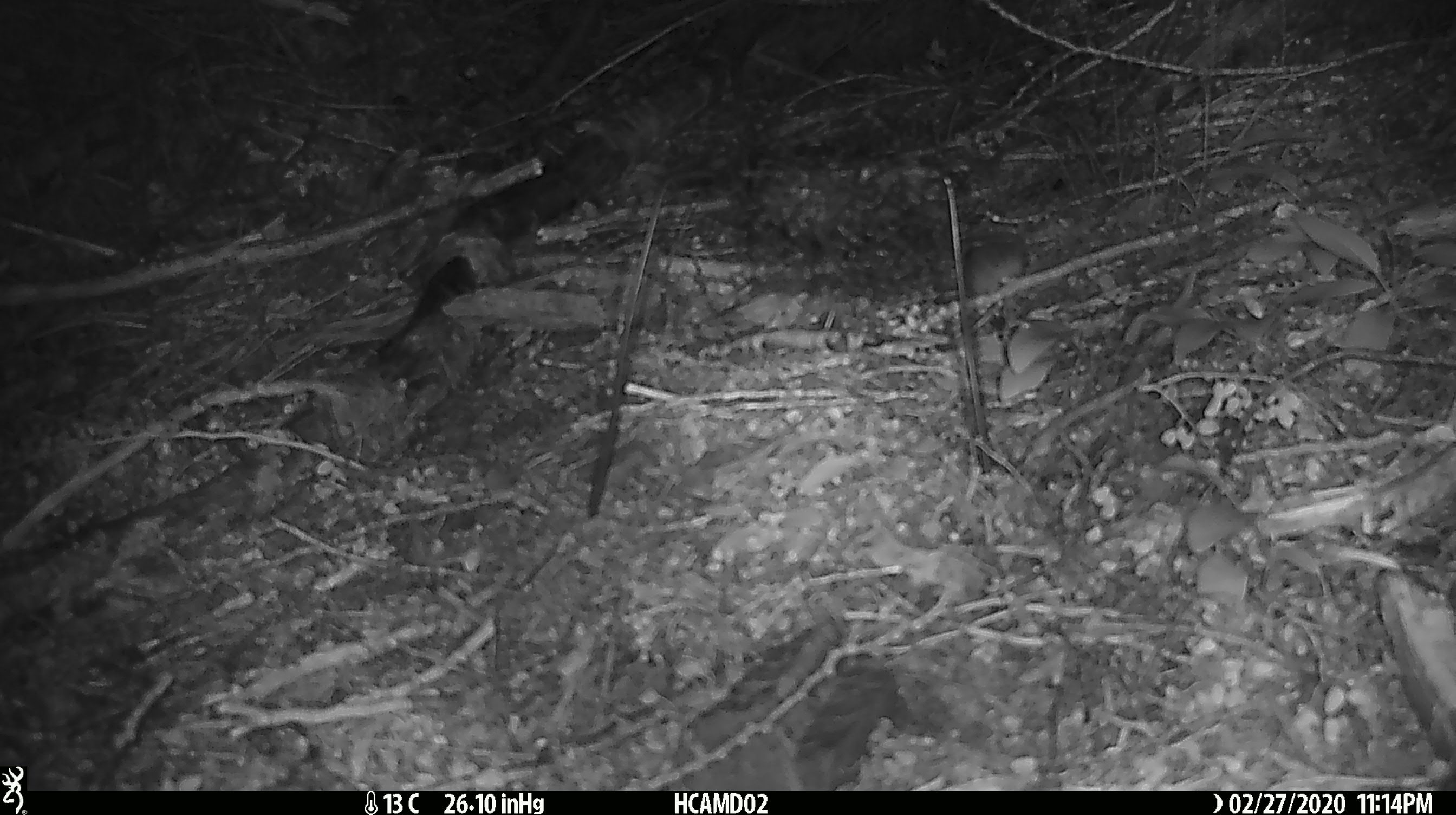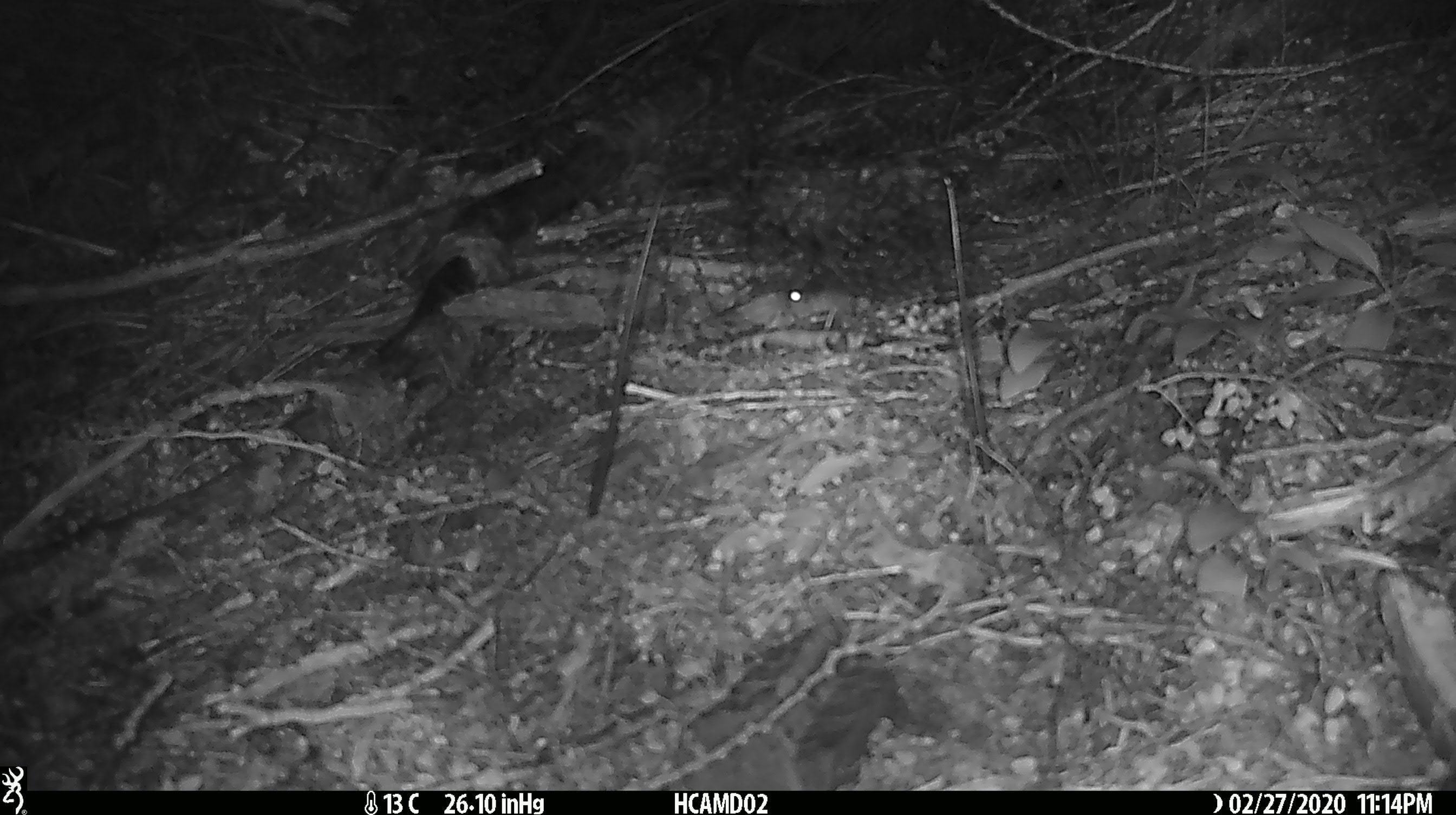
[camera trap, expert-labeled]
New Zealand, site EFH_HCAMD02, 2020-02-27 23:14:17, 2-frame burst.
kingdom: Animalia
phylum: Chordata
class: Mammalia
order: Rodentia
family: Muridae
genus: Mus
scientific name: Mus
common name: mouse